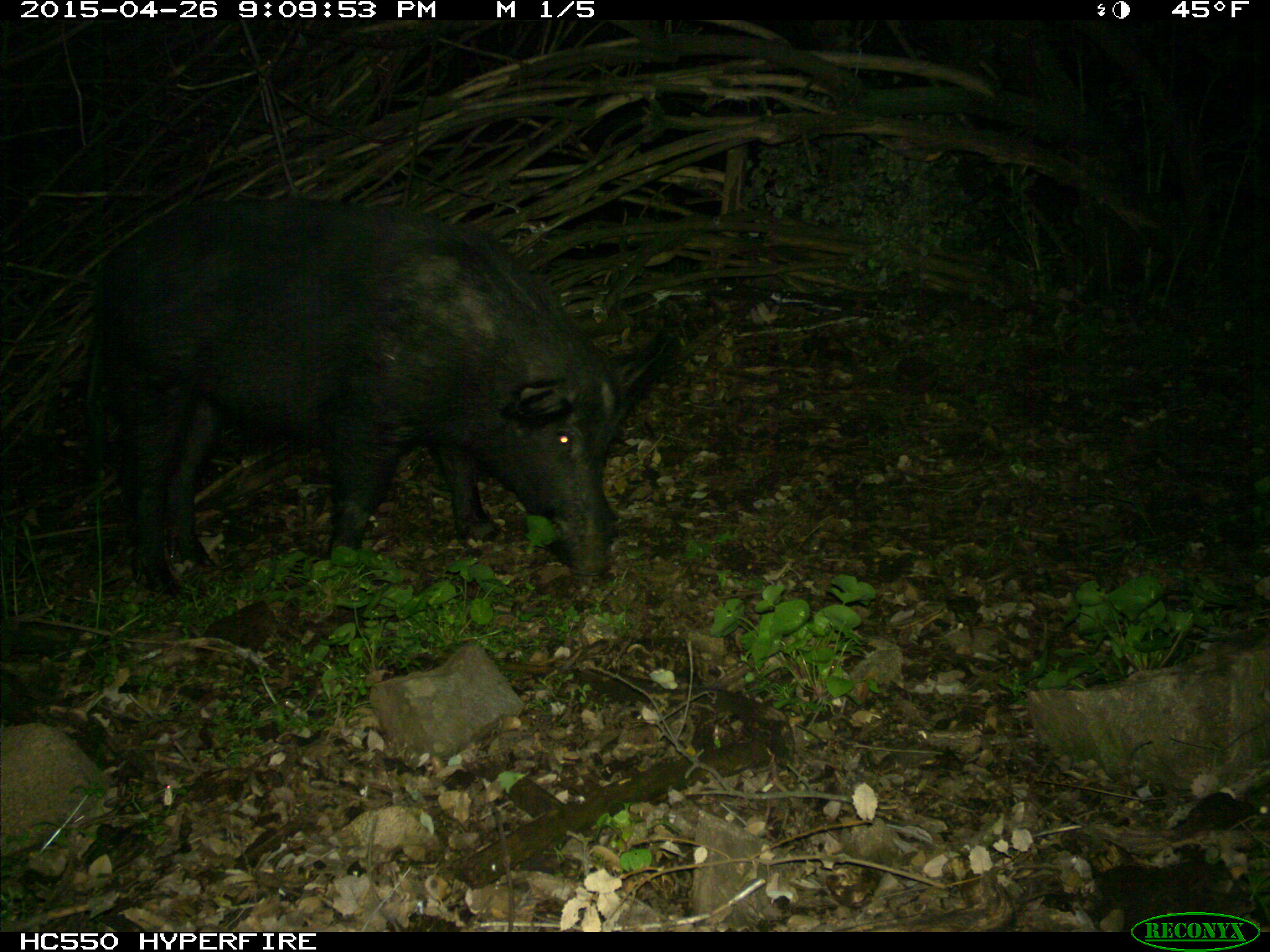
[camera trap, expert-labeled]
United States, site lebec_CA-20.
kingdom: Animalia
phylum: Chordata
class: Mammalia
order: Artiodactyla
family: Suidae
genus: Sus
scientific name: Sus scrofa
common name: wild boar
Sus scrofa (wild boar).